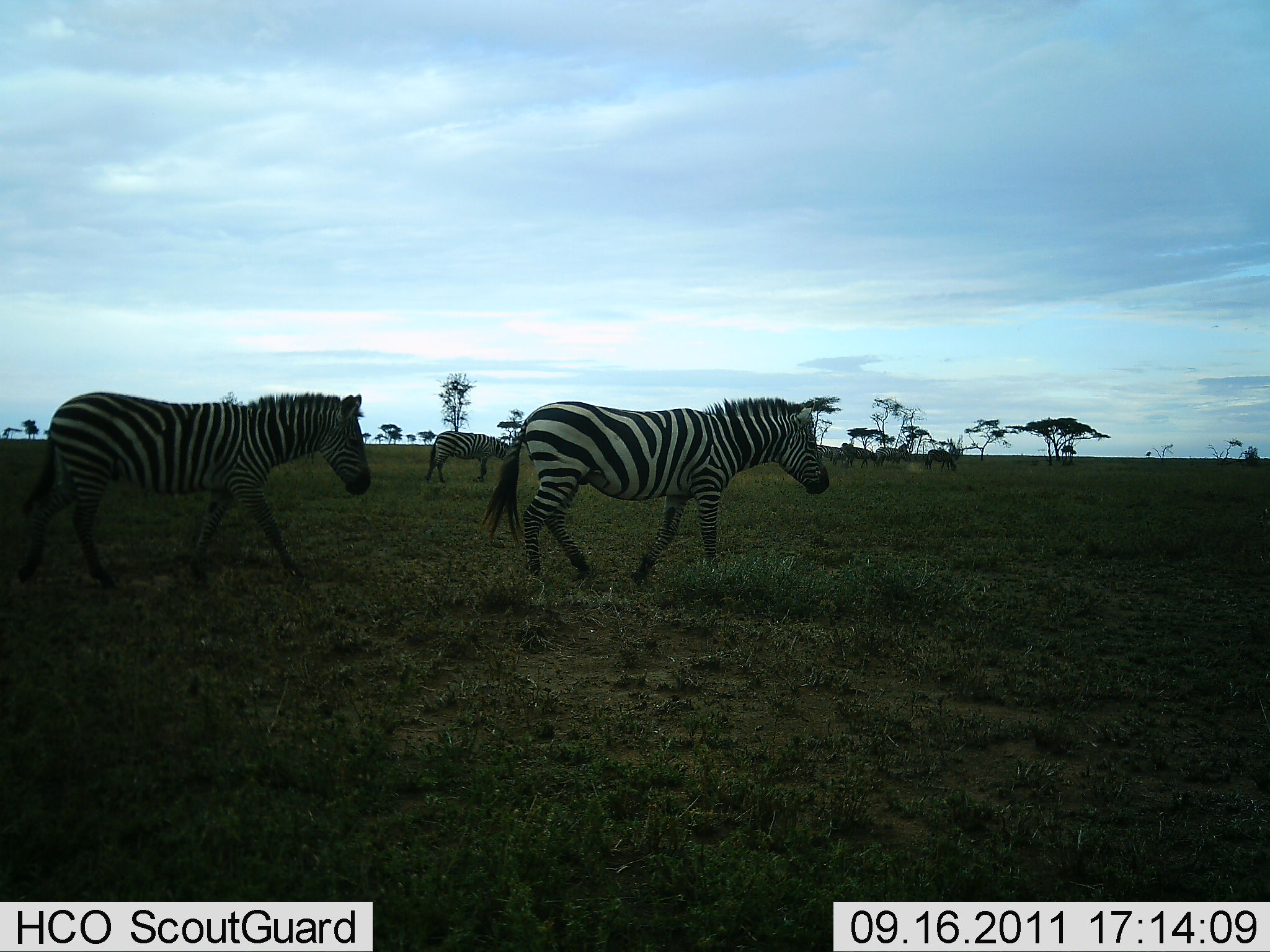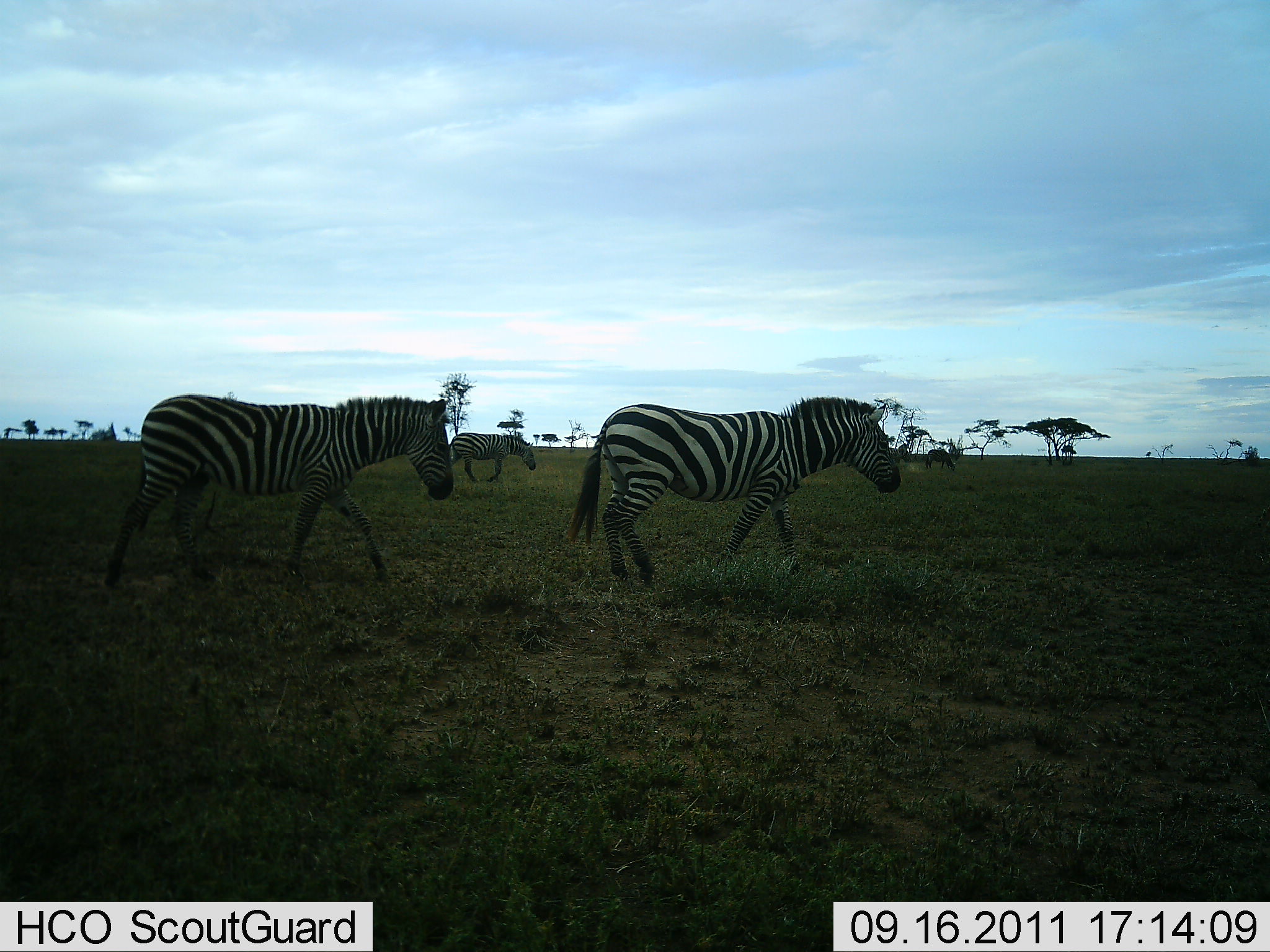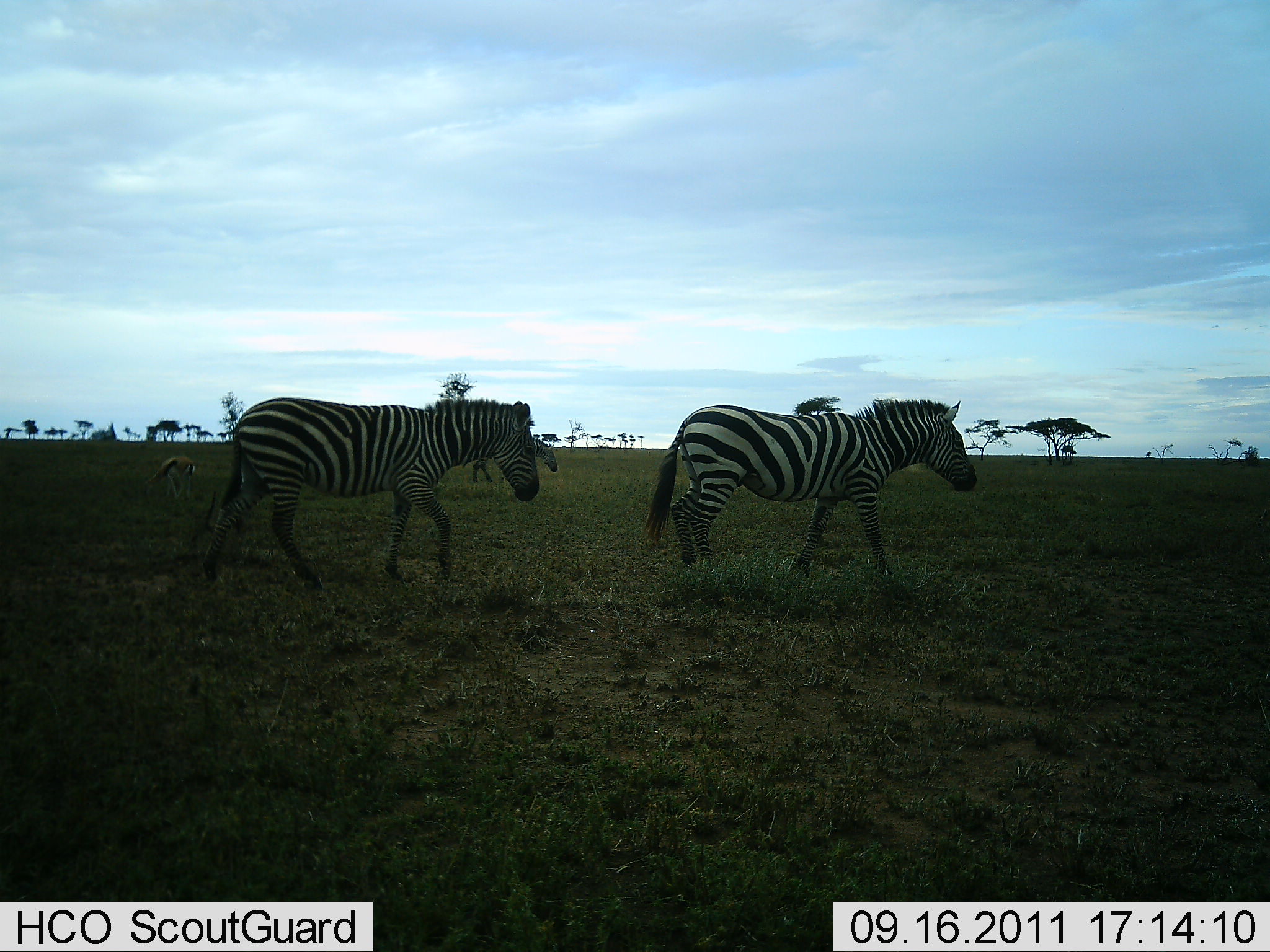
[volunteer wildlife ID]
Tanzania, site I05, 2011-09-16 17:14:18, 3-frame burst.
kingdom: Animalia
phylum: Chordata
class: Mammalia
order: Perissodactyla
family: Equidae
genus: Equus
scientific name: Equus quagga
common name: plains zebra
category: zebra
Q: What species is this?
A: Zebra (plains zebra) (Equus quagga).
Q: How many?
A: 3.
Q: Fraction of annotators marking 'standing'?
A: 0%.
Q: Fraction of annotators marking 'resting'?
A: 0%.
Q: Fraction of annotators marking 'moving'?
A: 100%.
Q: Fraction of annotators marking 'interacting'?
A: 0%.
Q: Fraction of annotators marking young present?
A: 0%.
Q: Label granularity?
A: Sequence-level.